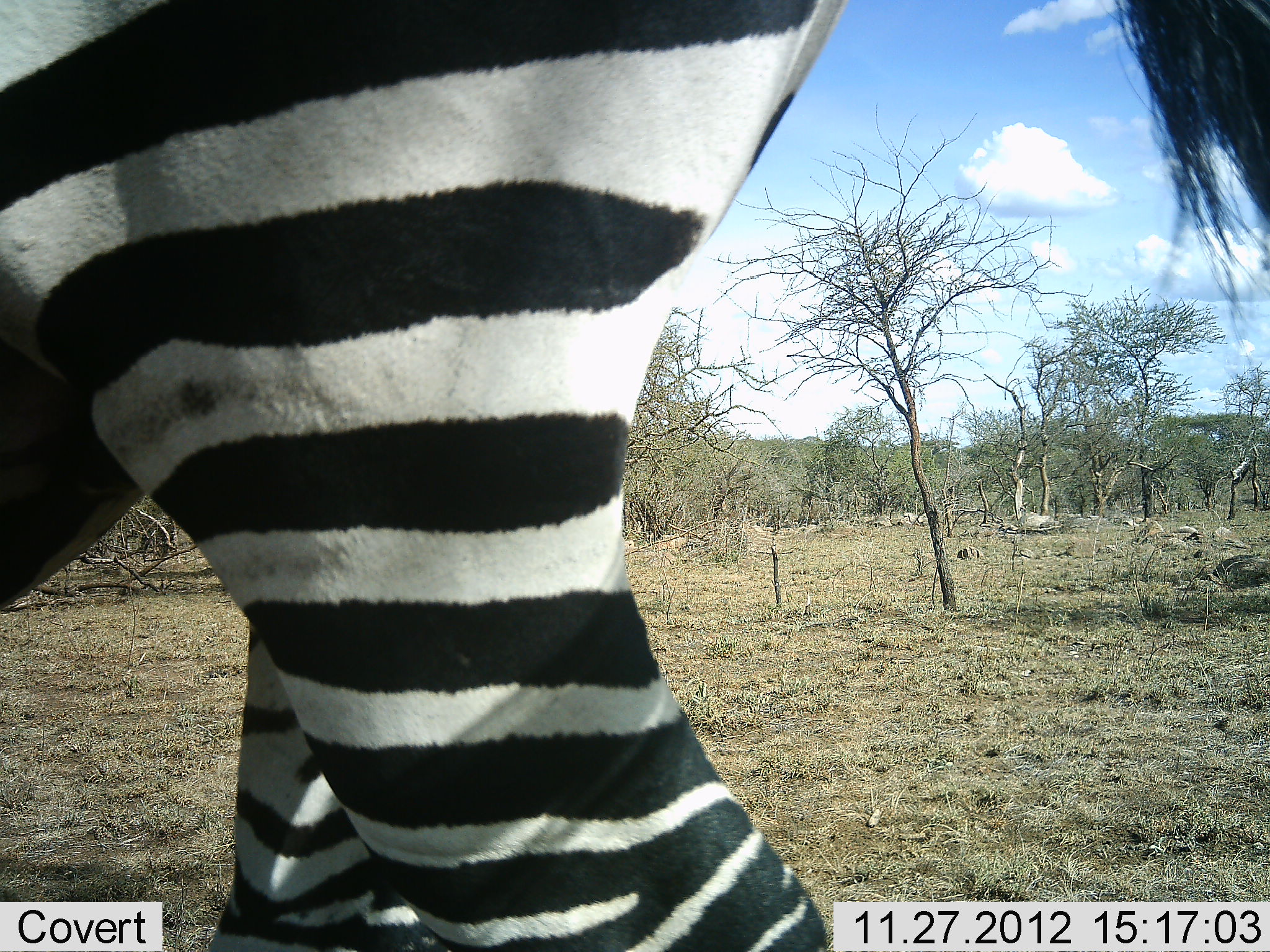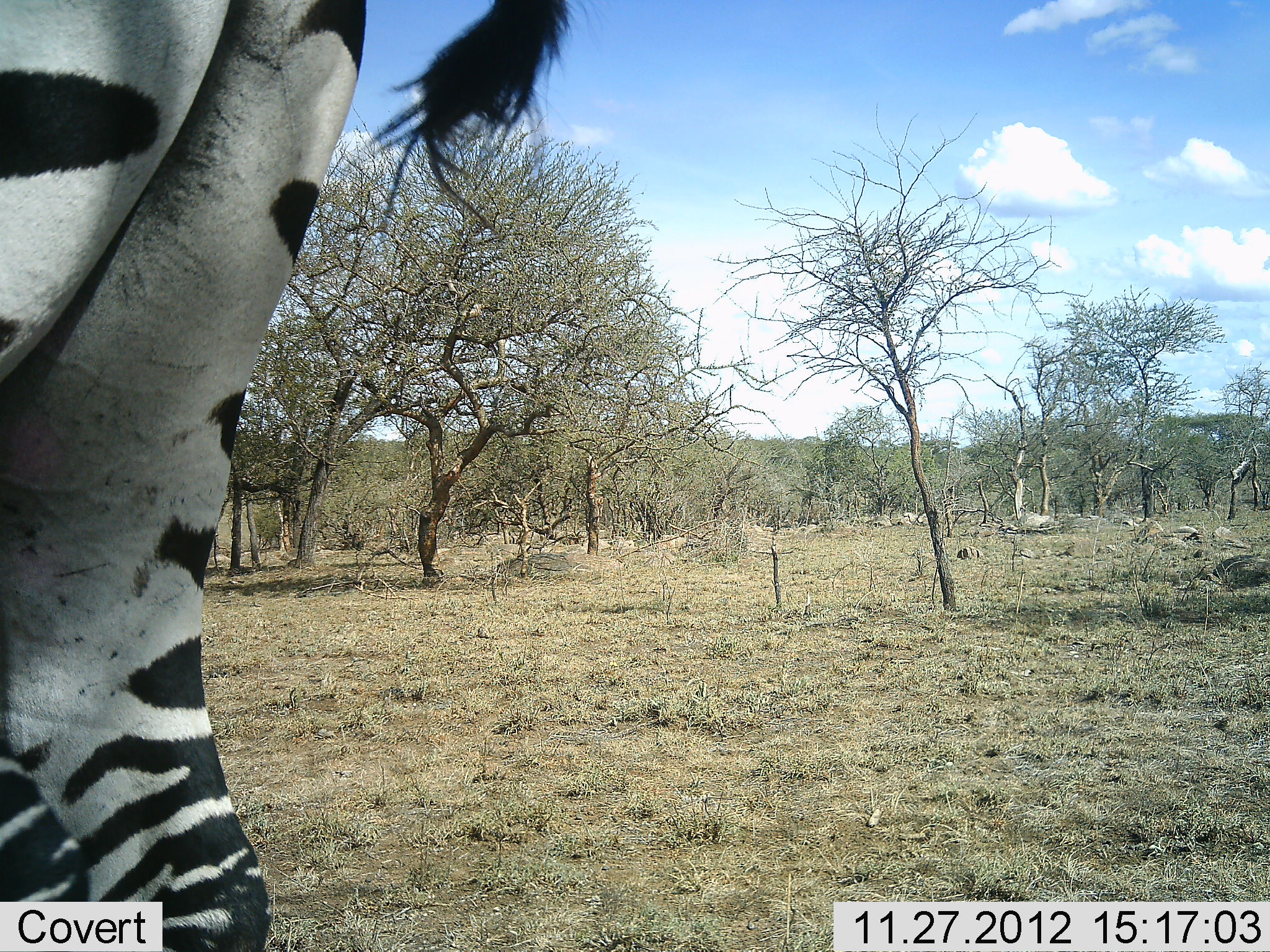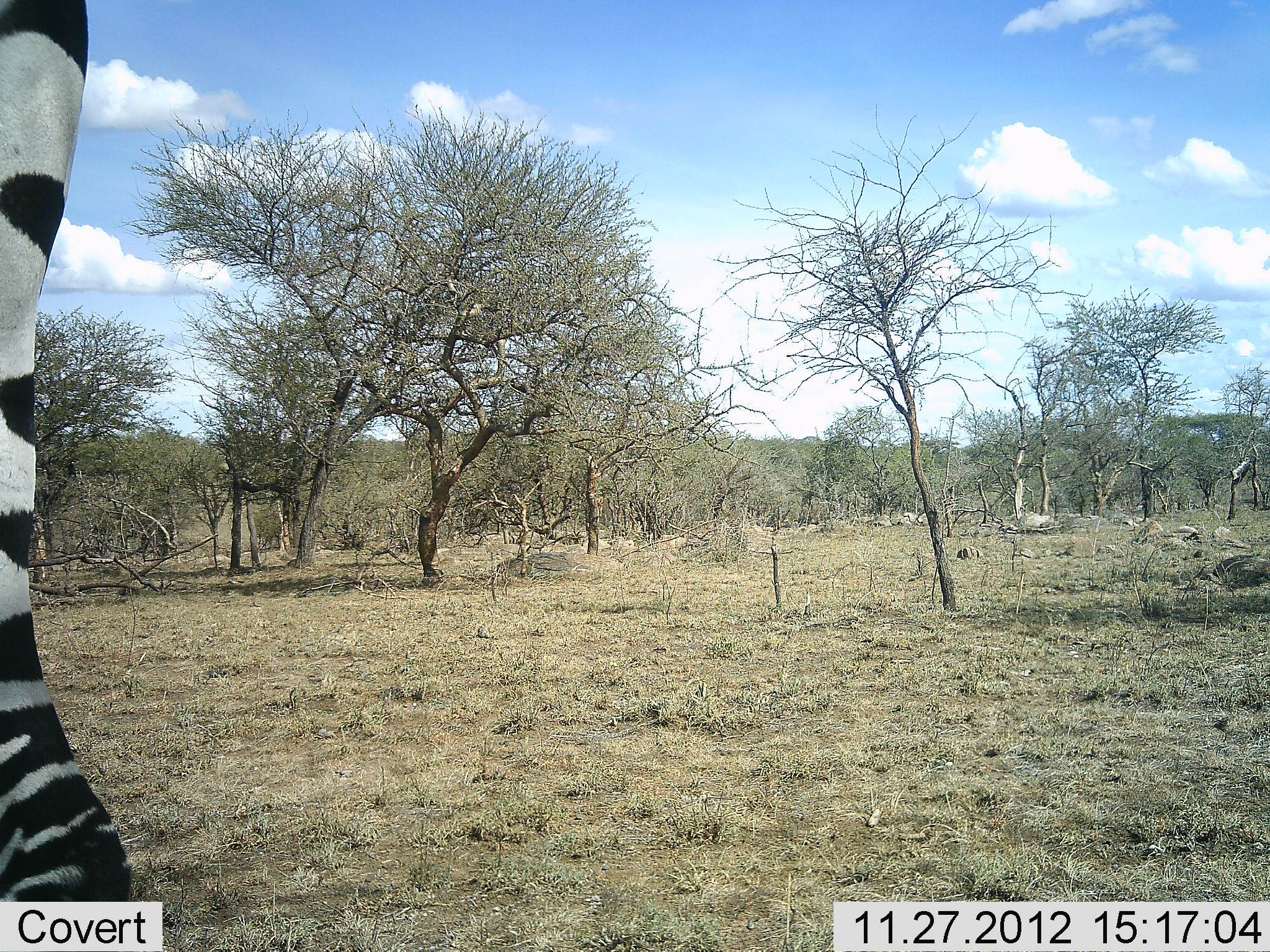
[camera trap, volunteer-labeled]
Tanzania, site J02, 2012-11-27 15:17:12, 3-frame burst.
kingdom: Animalia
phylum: Chordata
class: Mammalia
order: Perissodactyla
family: Equidae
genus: Equus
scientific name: Equus quagga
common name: plains zebra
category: zebra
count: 1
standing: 10%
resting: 0%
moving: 90%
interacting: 5%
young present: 0%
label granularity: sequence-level